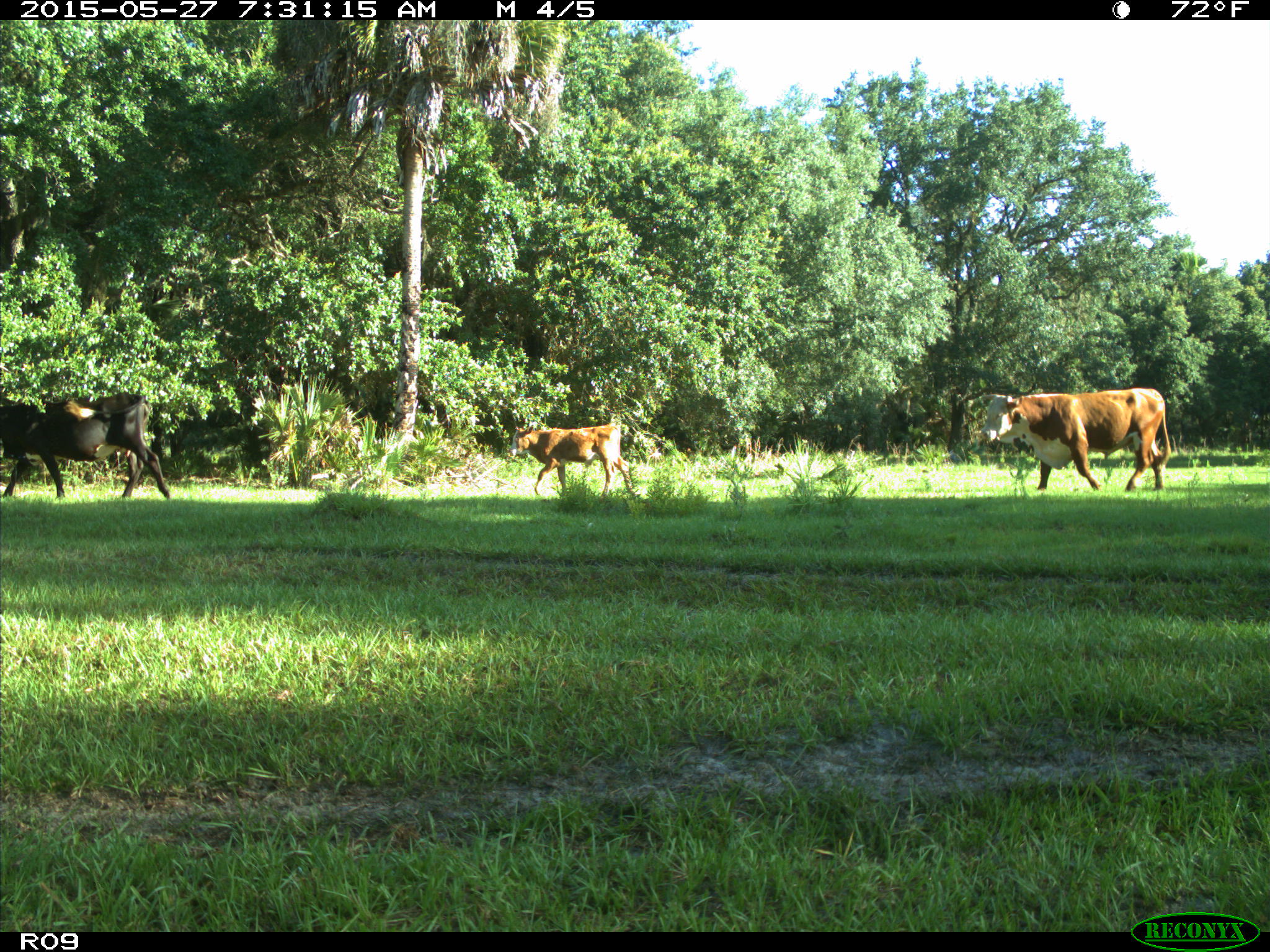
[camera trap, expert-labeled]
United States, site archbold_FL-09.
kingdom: Animalia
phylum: Chordata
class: Mammalia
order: Artiodactyla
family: Bovidae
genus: Bos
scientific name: Bos taurus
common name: domestic cow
Bos taurus (domestic cow).